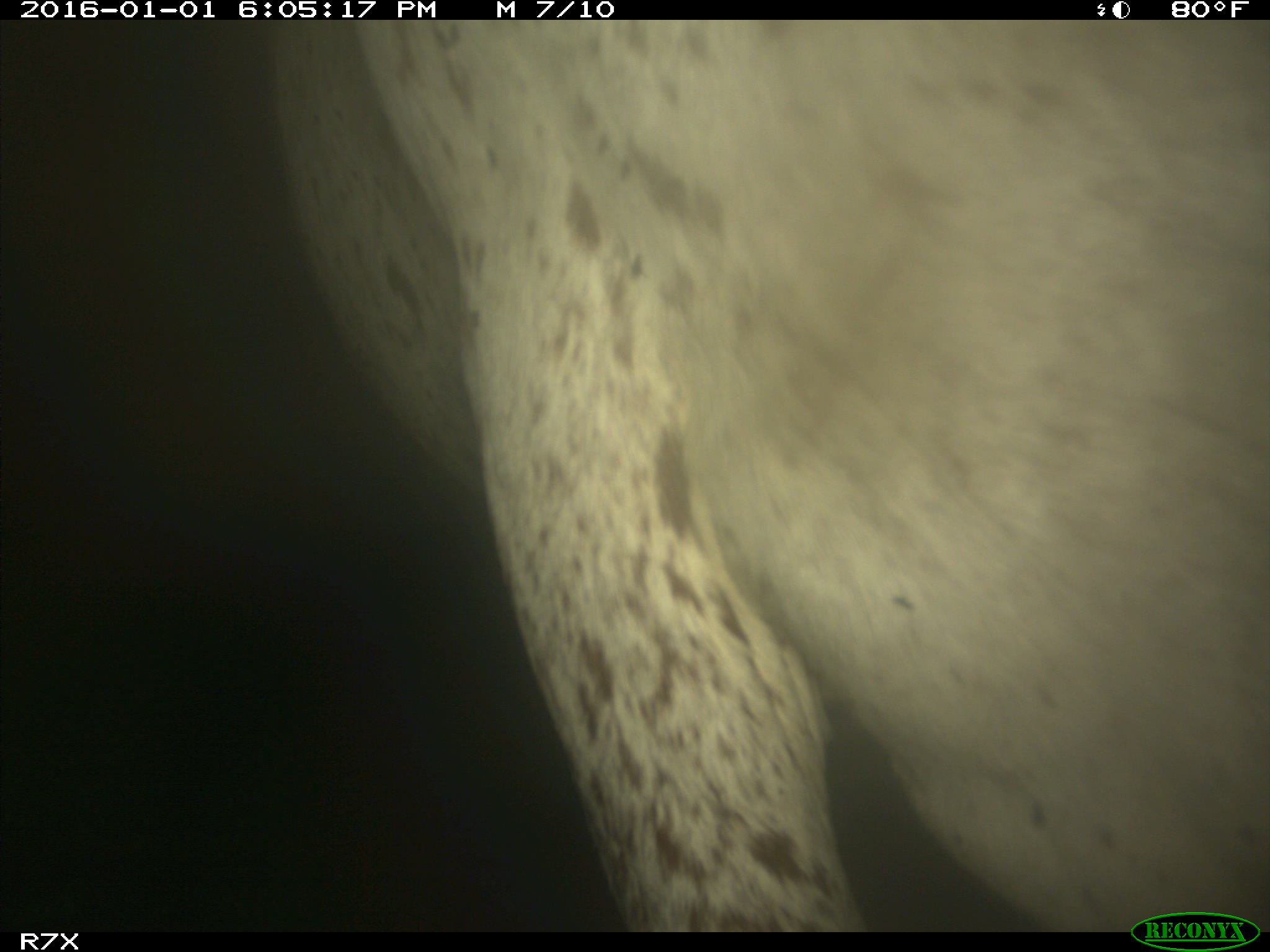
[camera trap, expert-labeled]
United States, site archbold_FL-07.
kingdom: Animalia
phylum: Chordata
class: Mammalia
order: Artiodactyla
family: Bovidae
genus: Bos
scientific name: Bos taurus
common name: domestic cow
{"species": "Bos taurus (domestic cow)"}